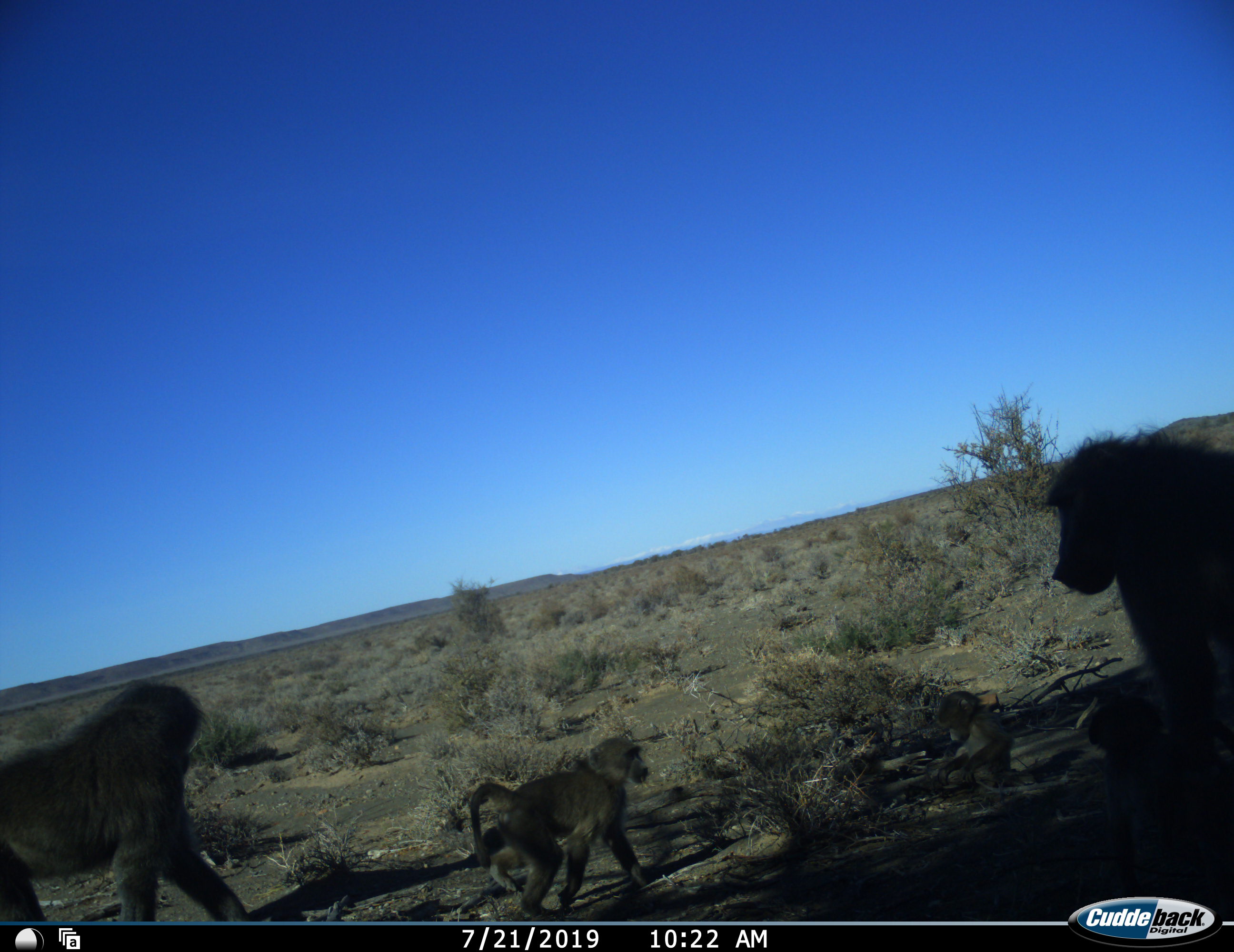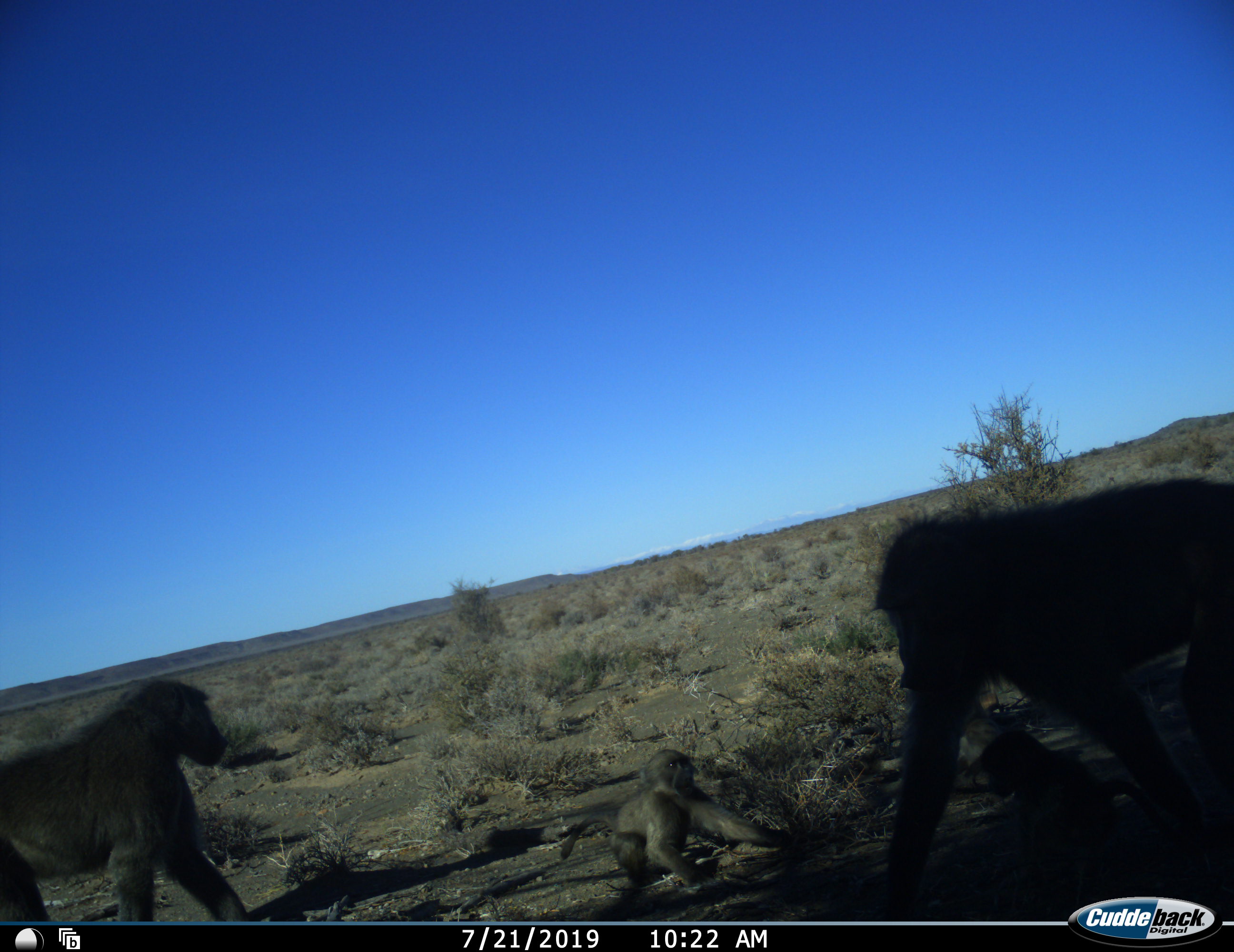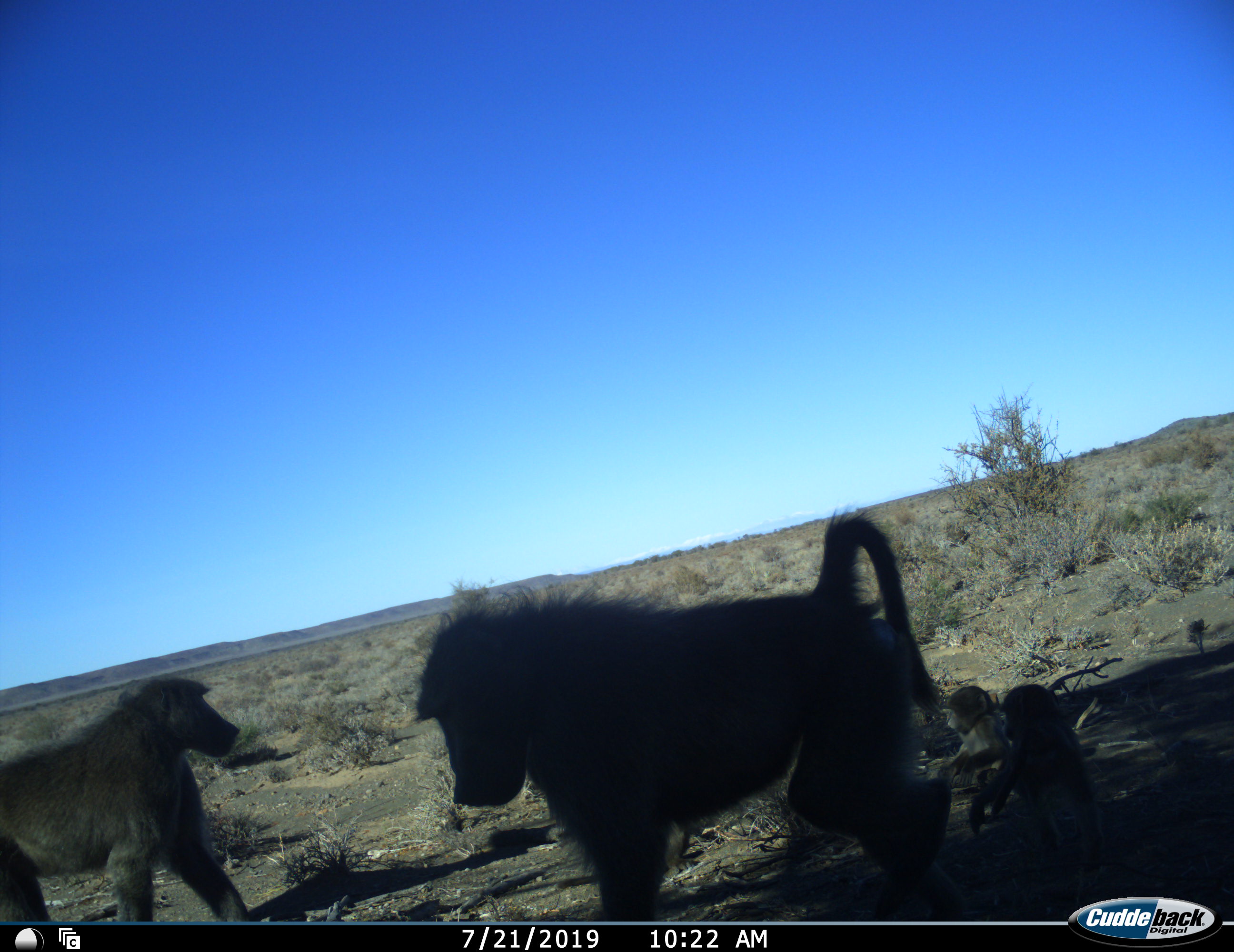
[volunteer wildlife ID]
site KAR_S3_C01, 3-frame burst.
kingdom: Animalia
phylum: Chordata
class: Mammalia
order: Primates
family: Cercopithecidae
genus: Papio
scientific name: Papio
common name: baboon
Baboon (Papio), count 5. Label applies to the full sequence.